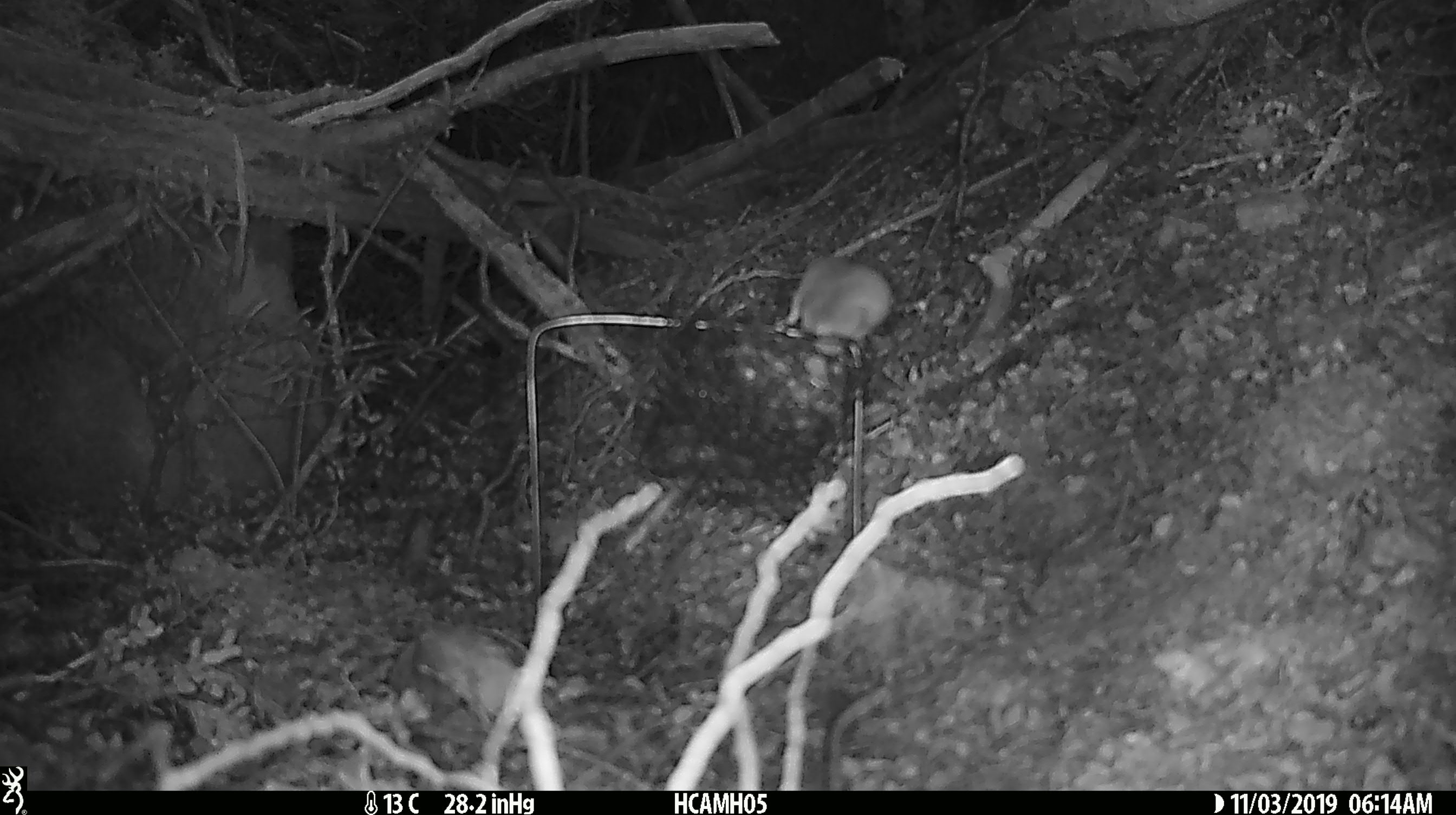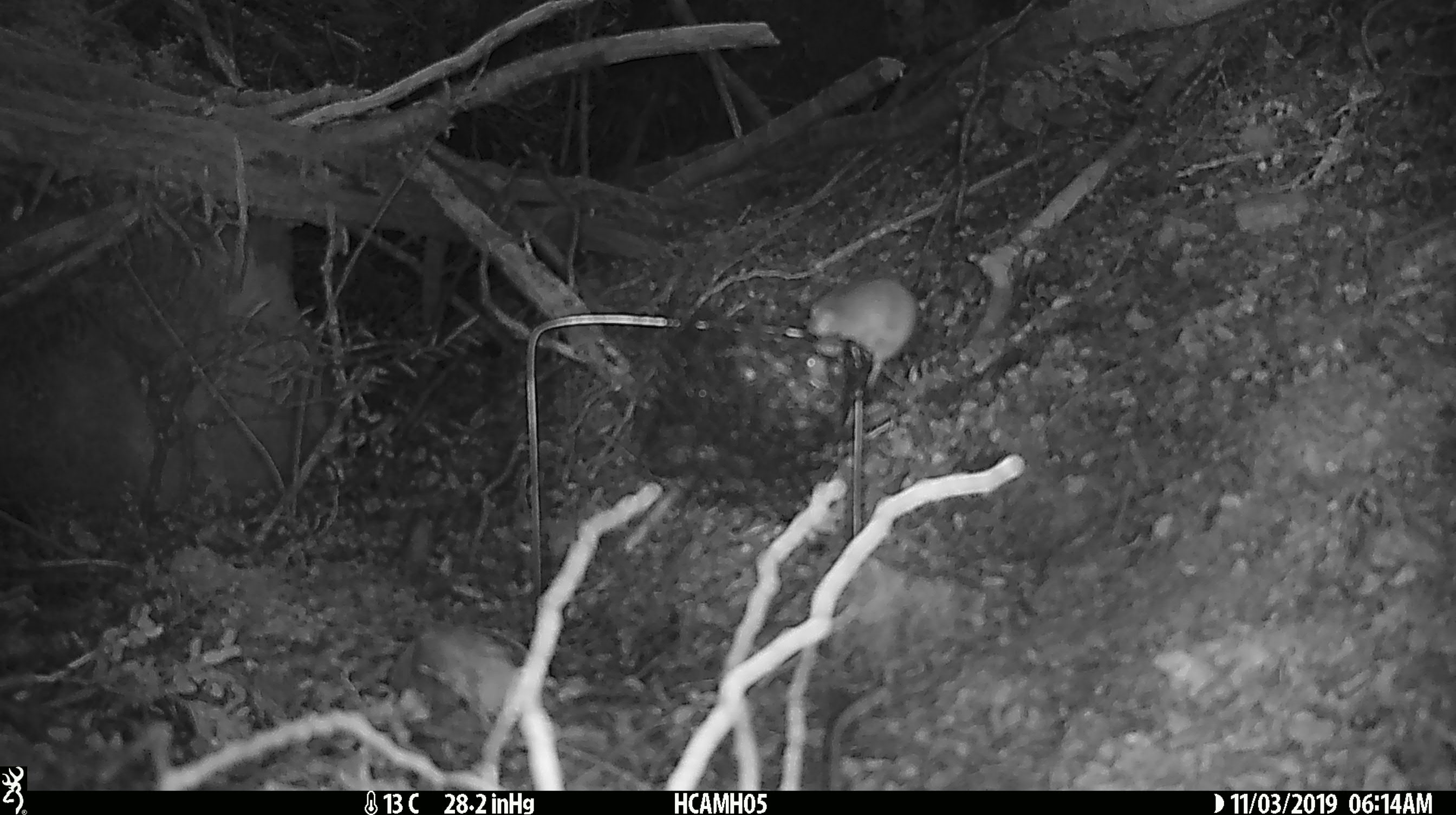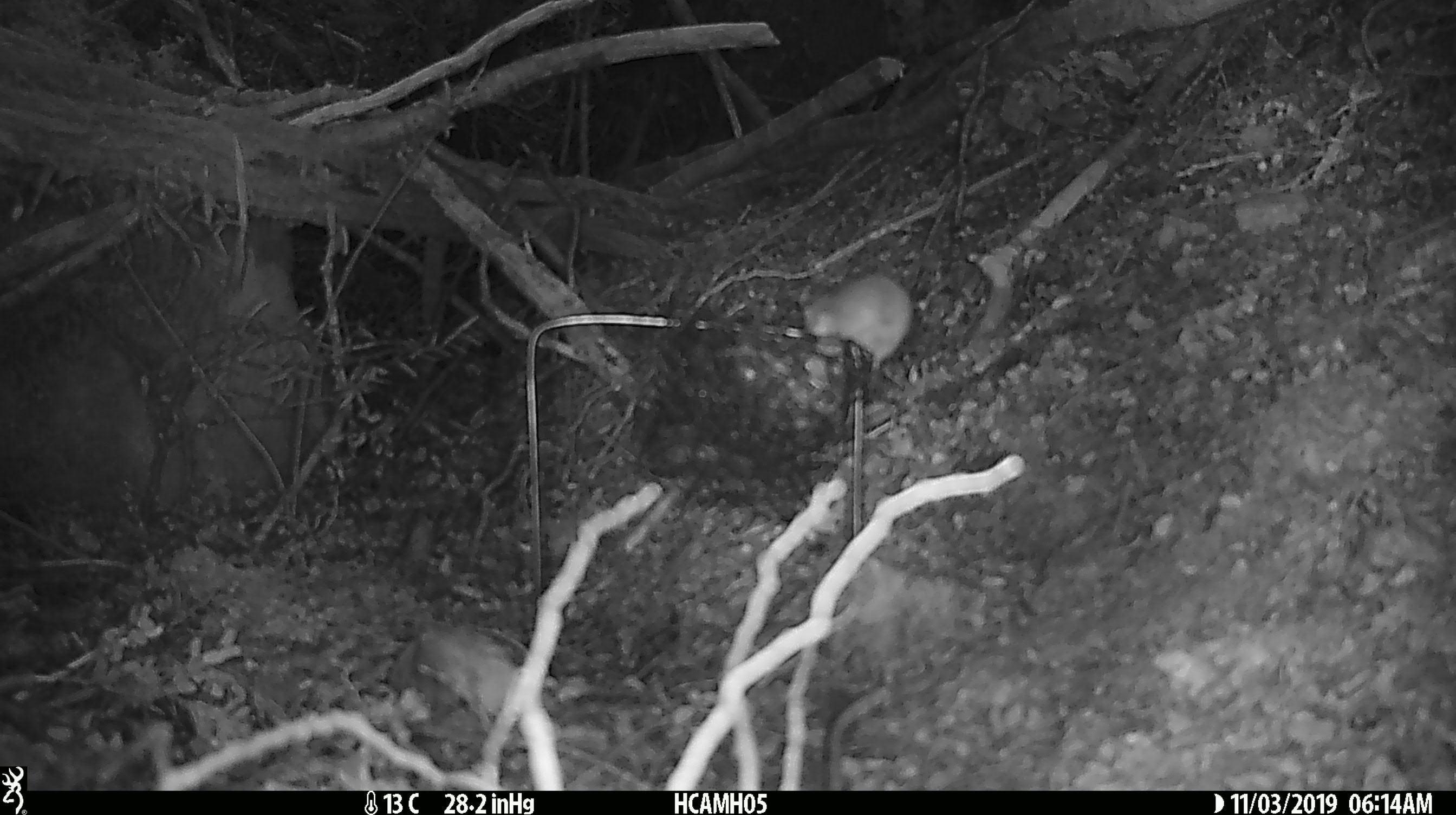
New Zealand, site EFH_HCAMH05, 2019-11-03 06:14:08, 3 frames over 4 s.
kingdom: Animalia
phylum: Chordata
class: Mammalia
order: Rodentia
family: Muridae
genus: Mus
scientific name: Mus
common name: mouse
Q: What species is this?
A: Mouse (Mus).